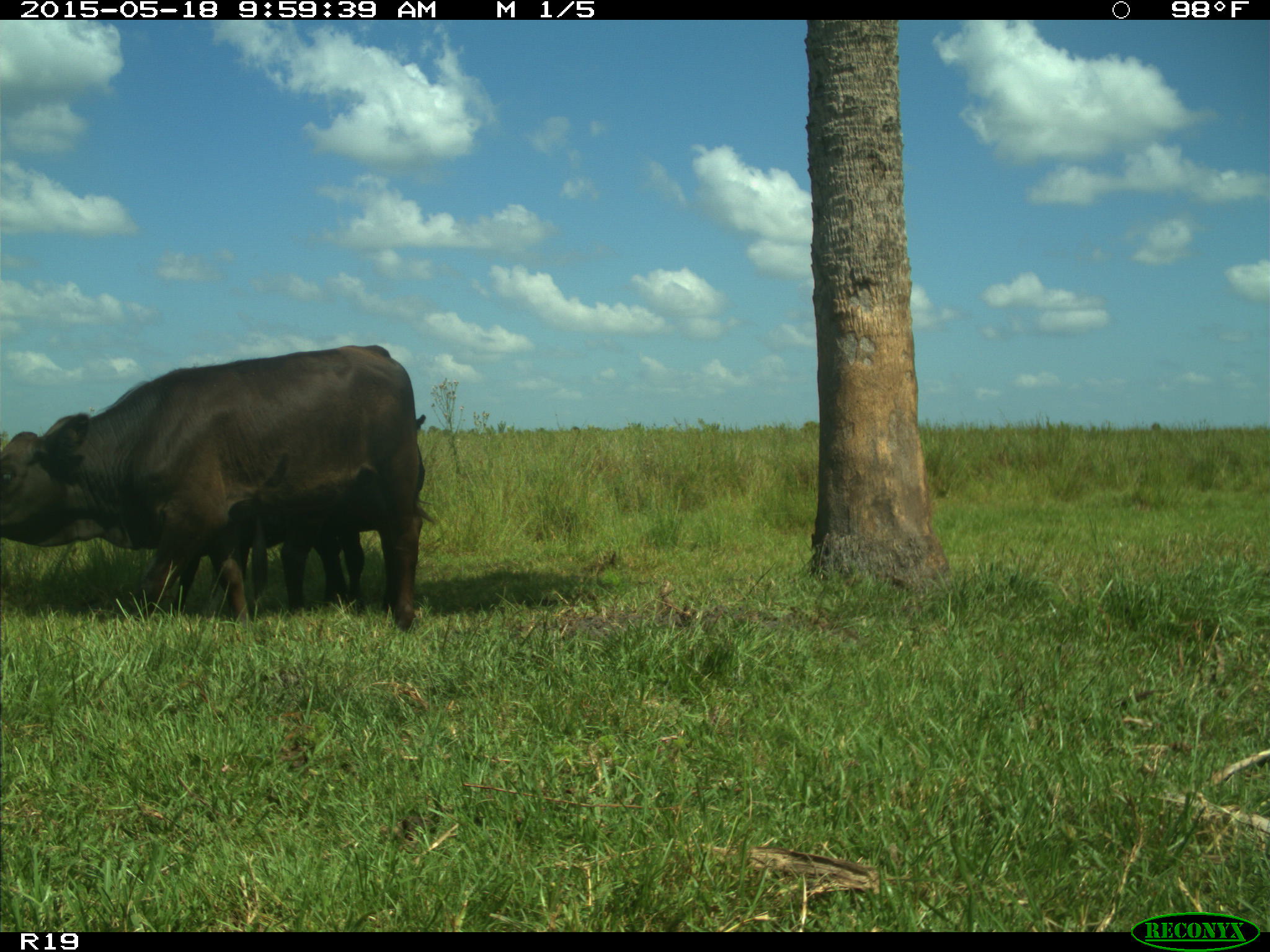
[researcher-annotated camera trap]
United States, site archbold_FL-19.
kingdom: Animalia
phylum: Chordata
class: Mammalia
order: Artiodactyla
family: Bovidae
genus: Bos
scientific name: Bos taurus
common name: domestic cow